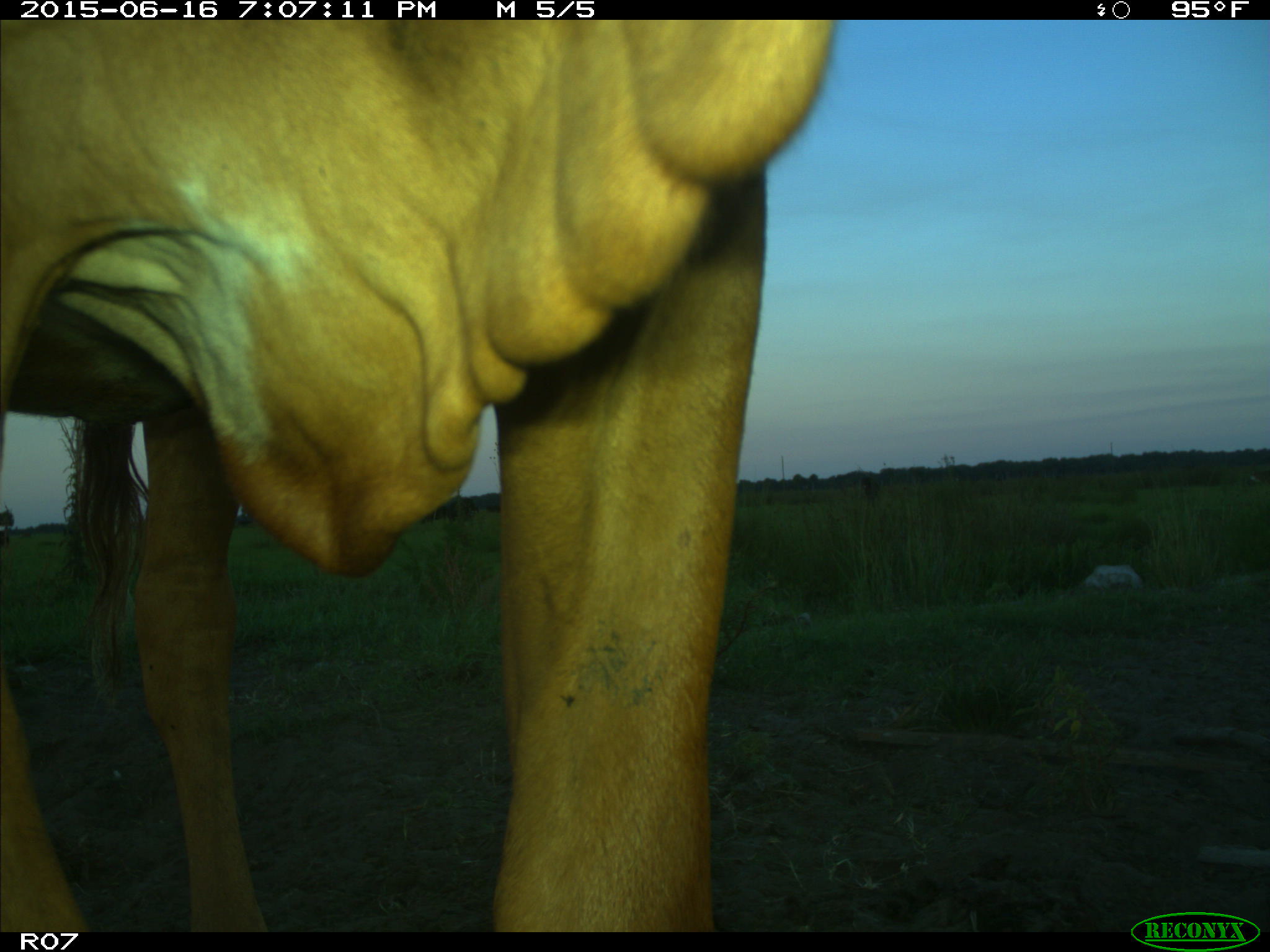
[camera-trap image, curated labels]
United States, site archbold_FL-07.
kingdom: Animalia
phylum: Chordata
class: Mammalia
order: Artiodactyla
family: Bovidae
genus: Bos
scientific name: Bos taurus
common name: domestic cow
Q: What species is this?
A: Bos taurus (domestic cow).